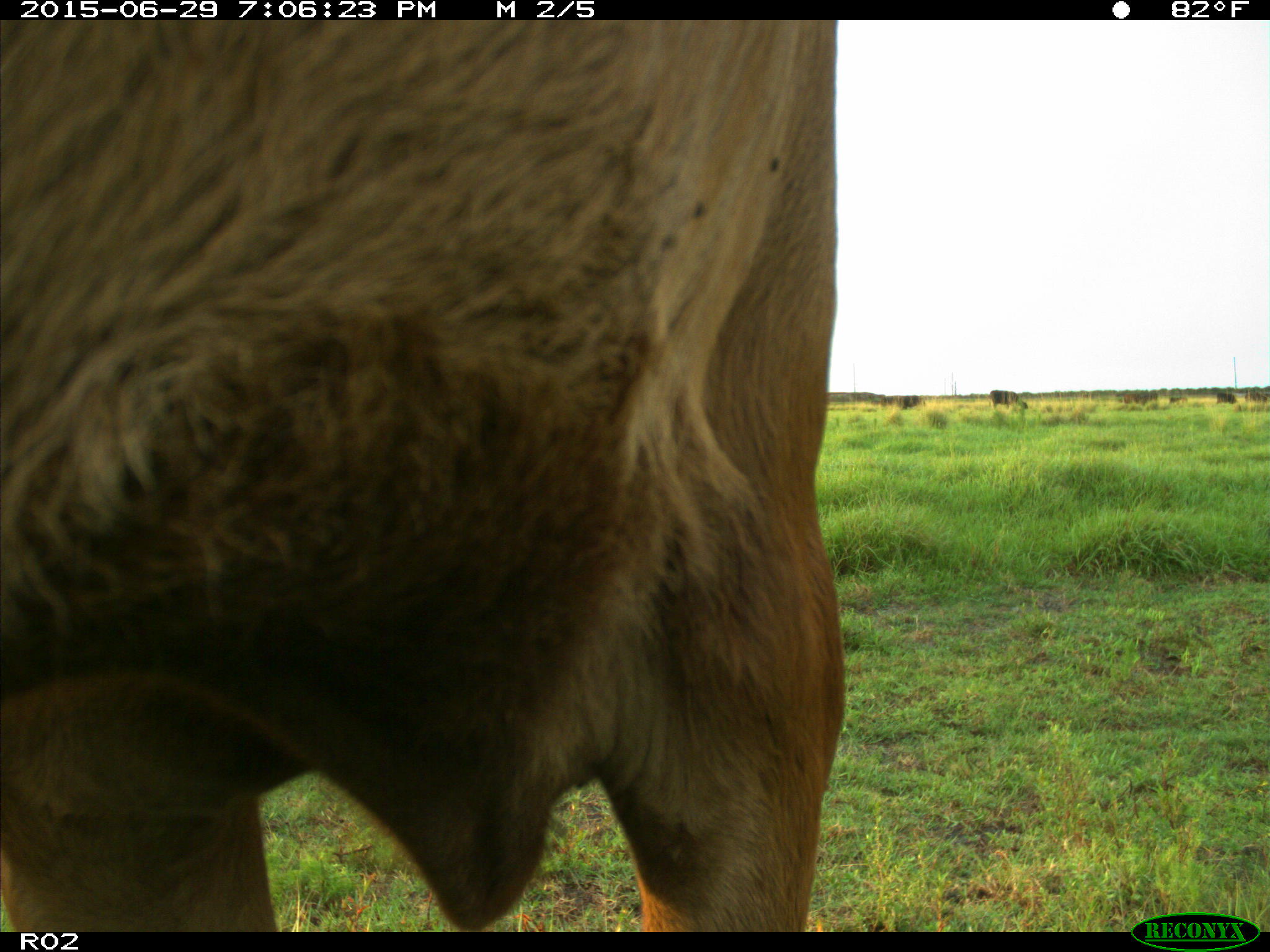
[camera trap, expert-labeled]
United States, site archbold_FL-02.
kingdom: Animalia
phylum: Chordata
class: Mammalia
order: Artiodactyla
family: Bovidae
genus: Bos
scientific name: Bos taurus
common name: domestic cow